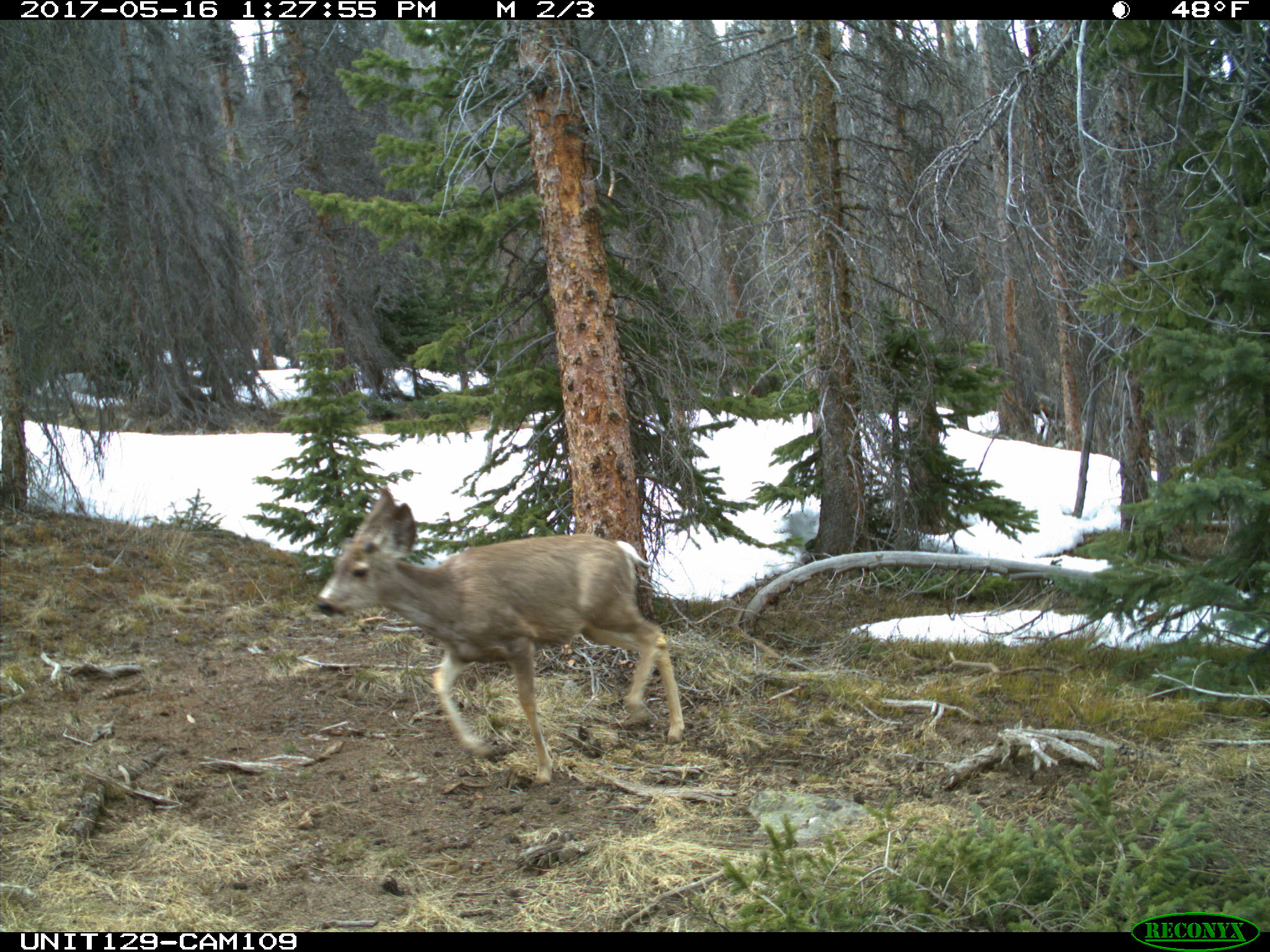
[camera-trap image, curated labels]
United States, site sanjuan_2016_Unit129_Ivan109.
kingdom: Animalia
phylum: Chordata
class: Mammalia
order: Artiodactyla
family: Cervidae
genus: Odocoileus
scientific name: Odocoileus hemionus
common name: mule deer